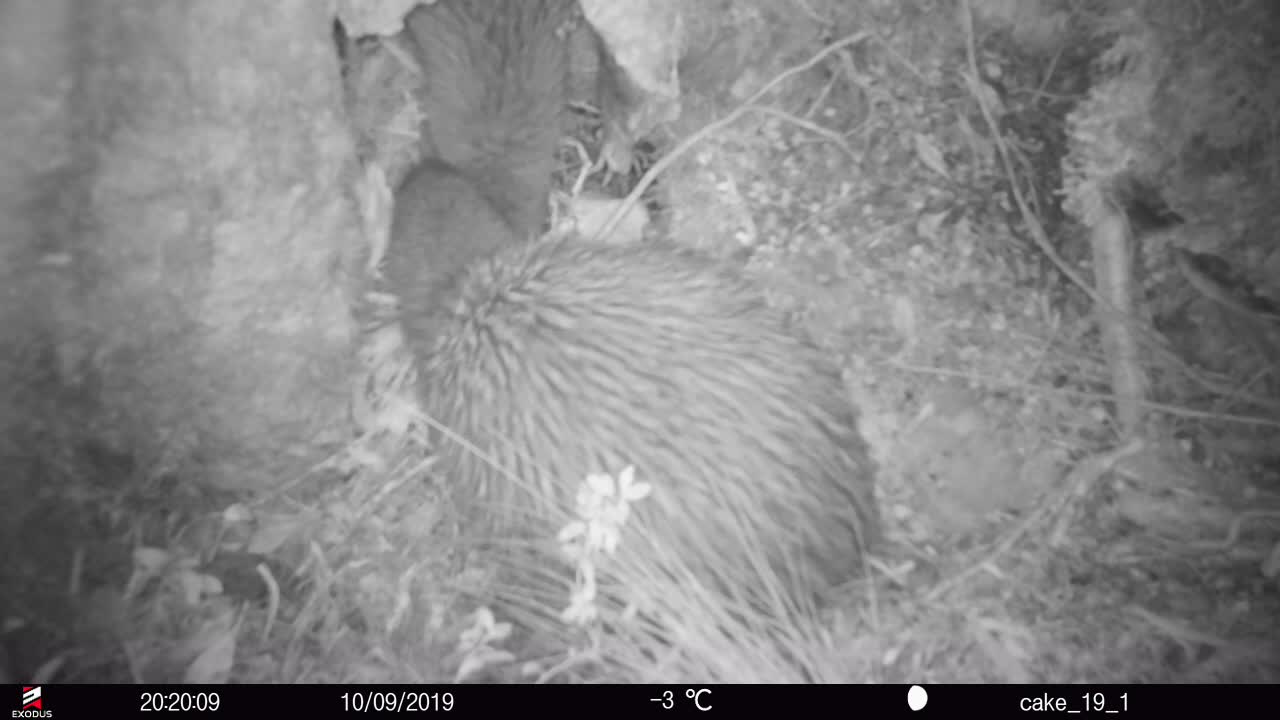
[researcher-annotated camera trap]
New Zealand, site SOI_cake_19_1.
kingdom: Animalia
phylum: Chordata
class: Aves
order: Apterygiformes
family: Apterygidae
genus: Apteryx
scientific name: Apteryx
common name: kiwi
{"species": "kiwi (Apteryx)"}